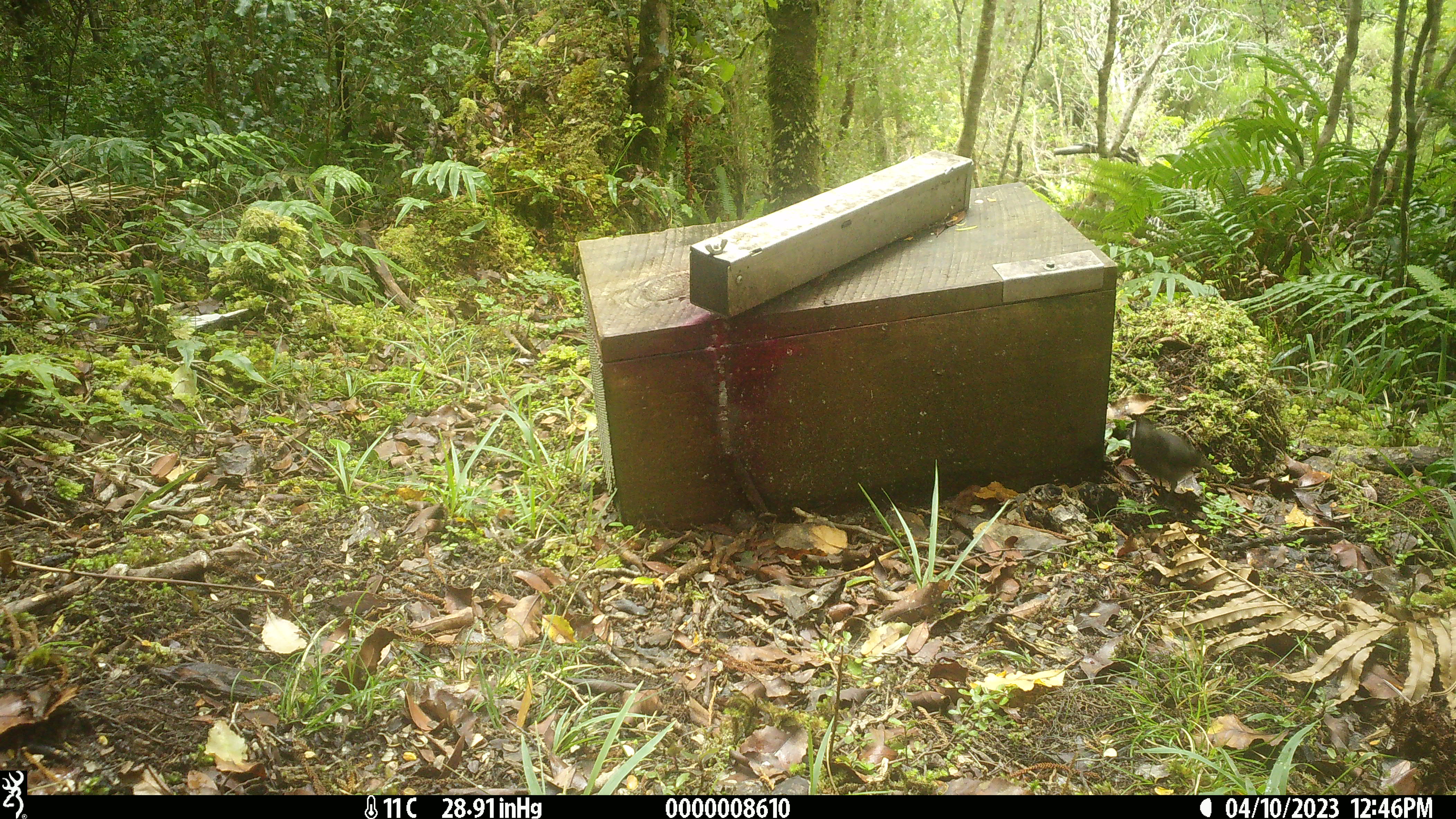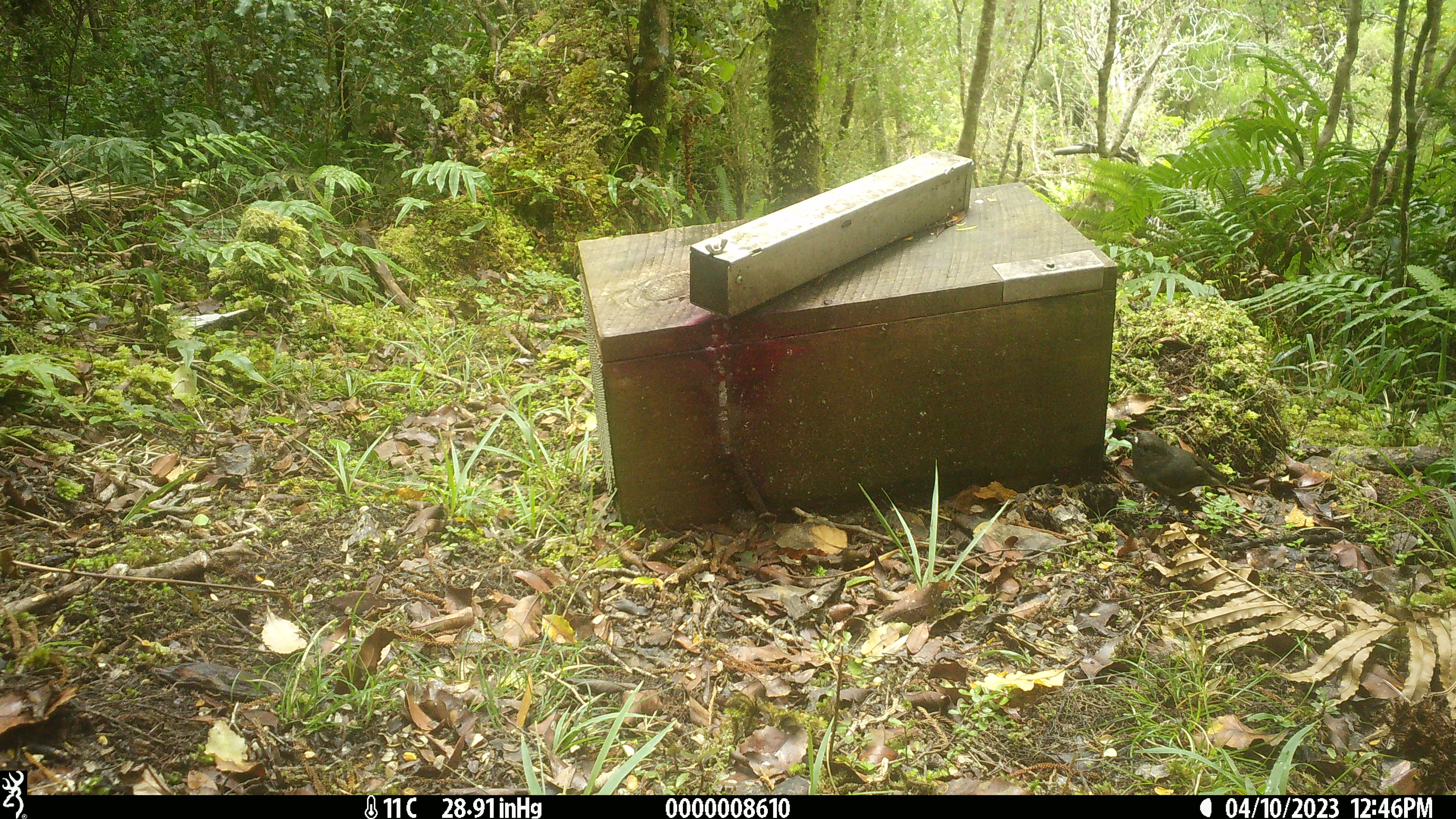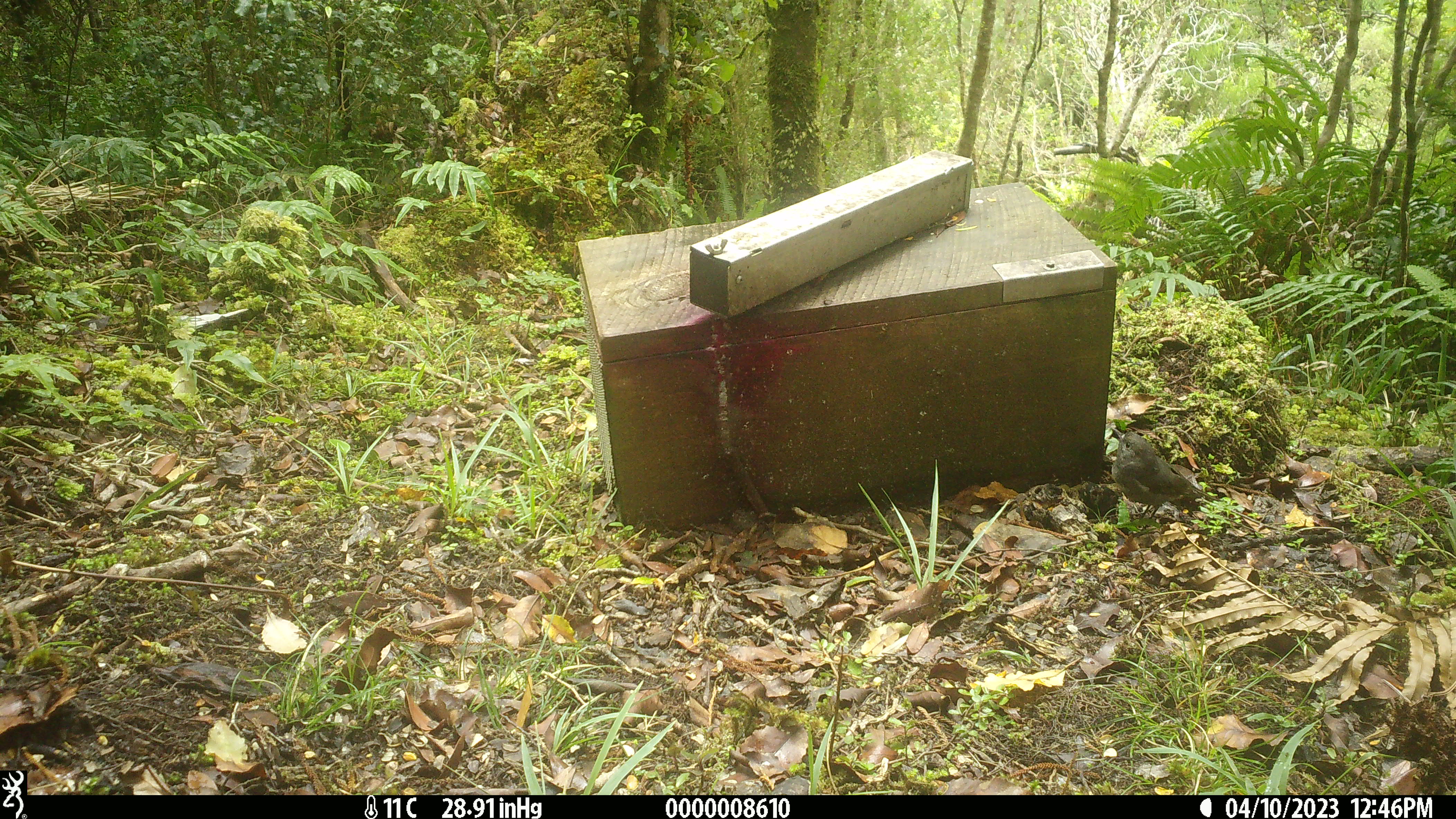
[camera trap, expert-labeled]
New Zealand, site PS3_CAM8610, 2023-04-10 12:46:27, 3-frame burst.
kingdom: Animalia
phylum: Chordata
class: Aves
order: Passeriformes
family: Petroicidae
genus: Petroica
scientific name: Petroica australis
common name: new zealand robin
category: robin